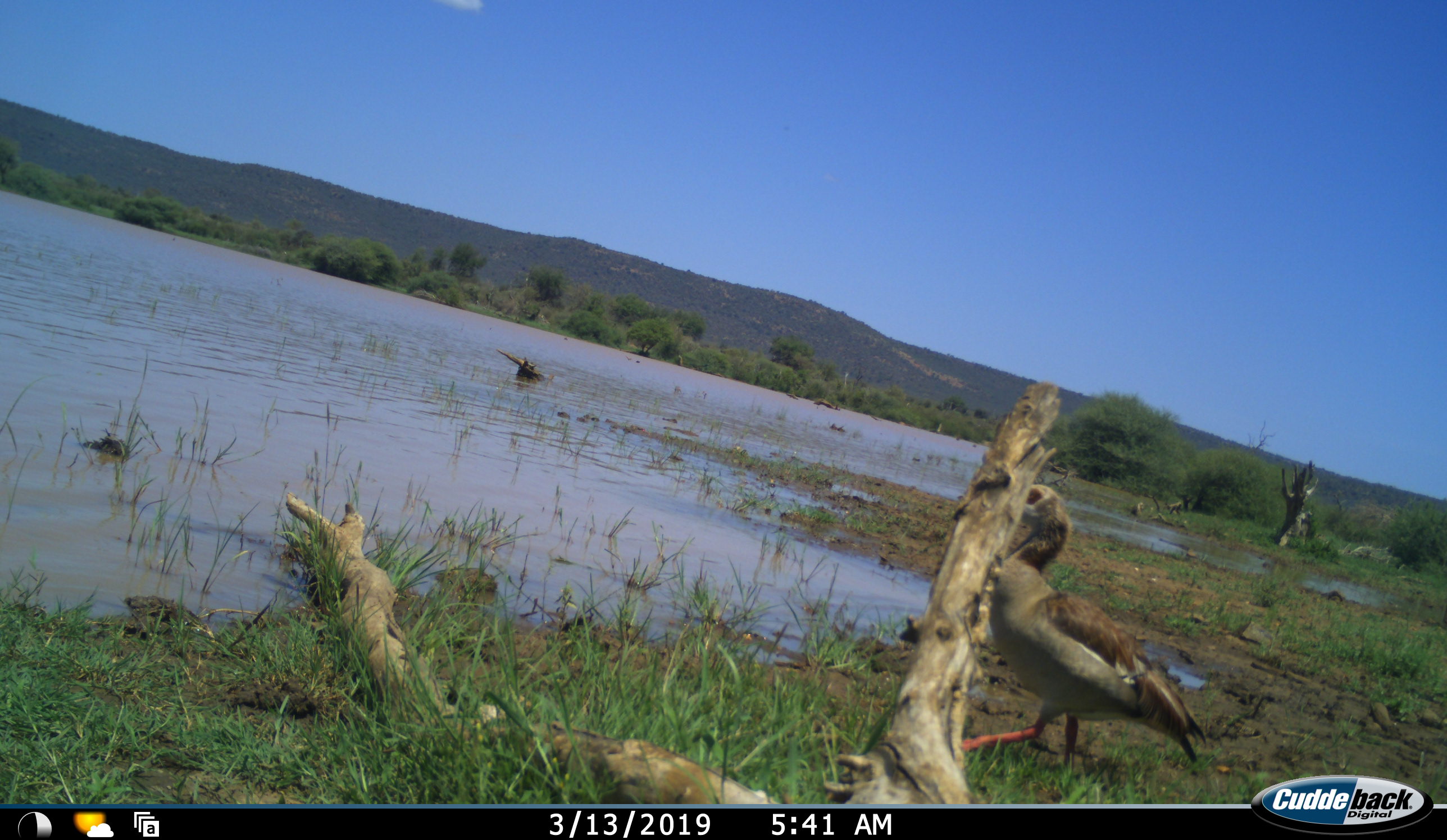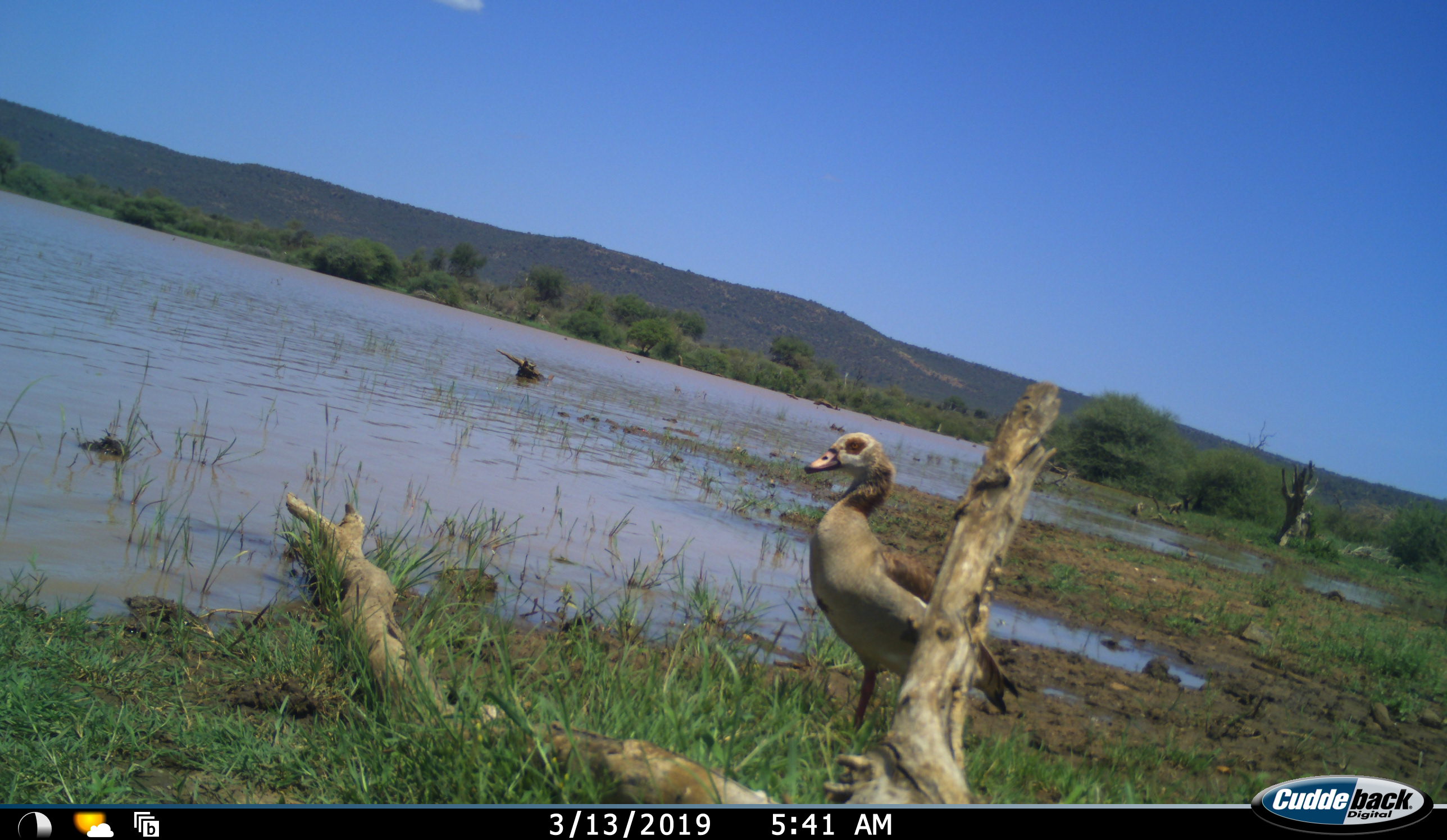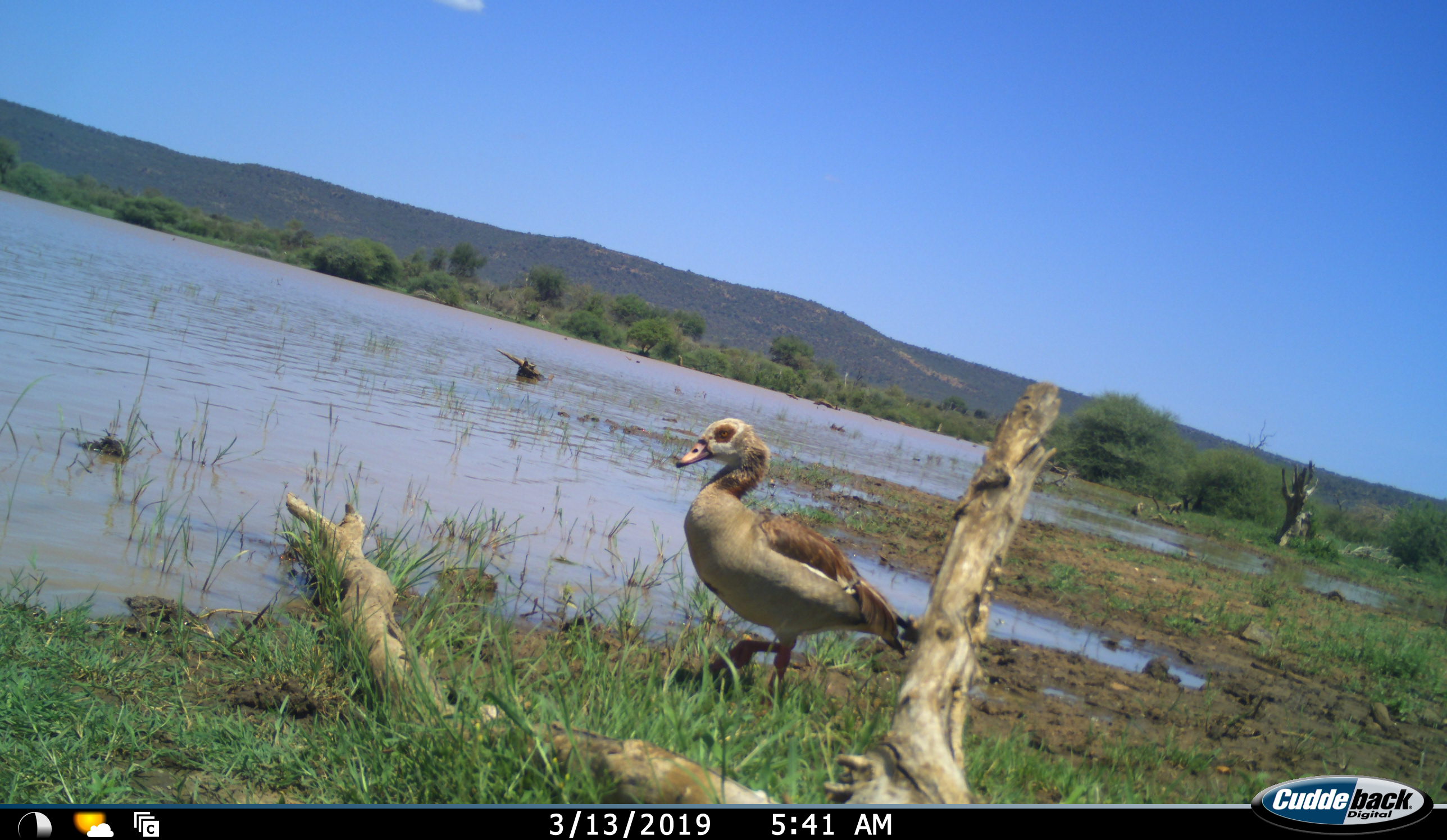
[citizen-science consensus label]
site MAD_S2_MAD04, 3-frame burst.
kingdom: Animalia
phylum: Chordata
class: Aves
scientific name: Aves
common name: bird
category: birdother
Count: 1.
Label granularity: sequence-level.